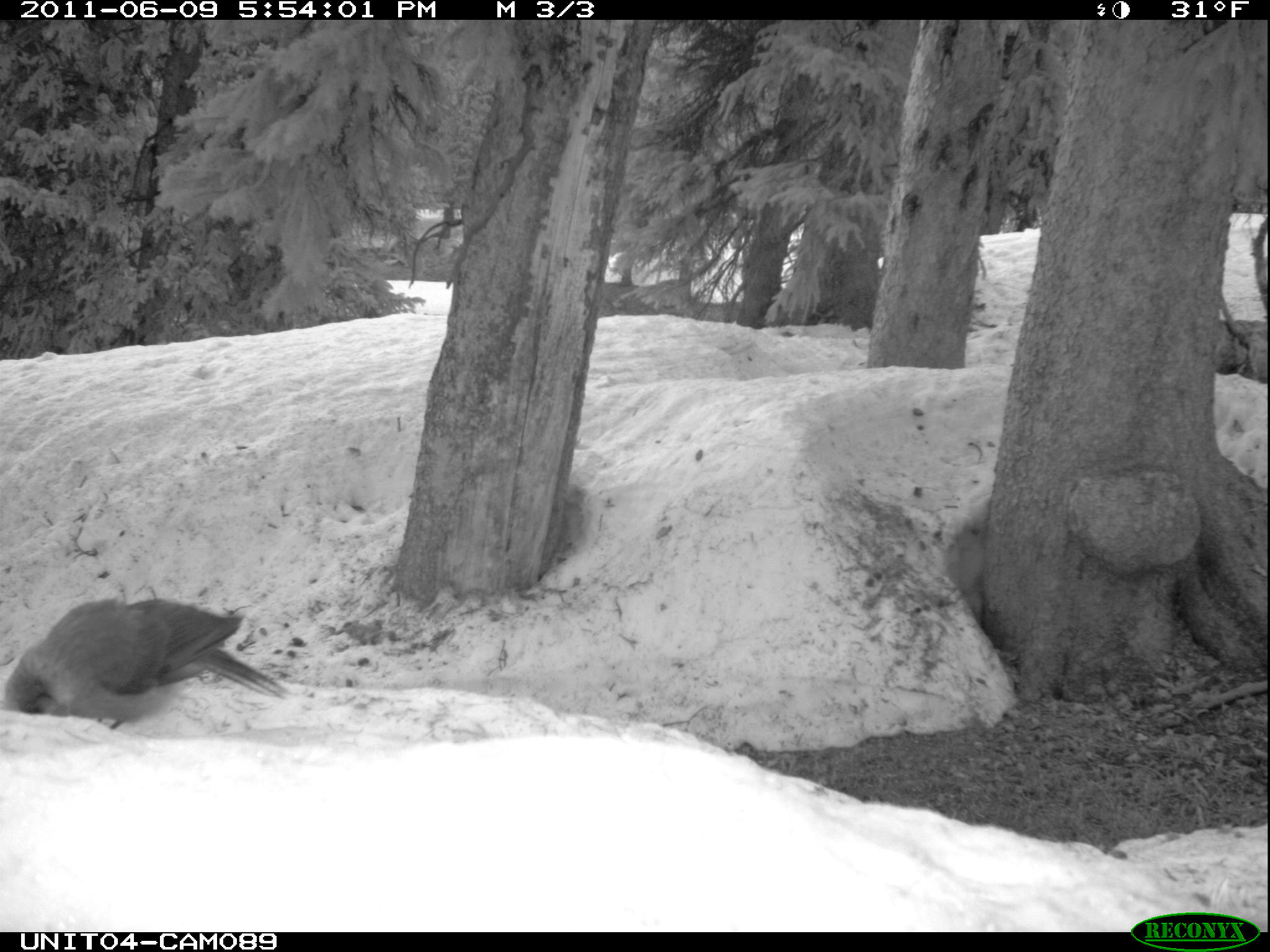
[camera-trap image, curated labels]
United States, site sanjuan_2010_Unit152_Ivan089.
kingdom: Animalia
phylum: Chordata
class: Aves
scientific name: Aves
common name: birds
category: unidentified bird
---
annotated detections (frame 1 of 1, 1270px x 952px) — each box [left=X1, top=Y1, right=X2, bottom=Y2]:
animal: [left=6, top=600, right=286, bottom=729]